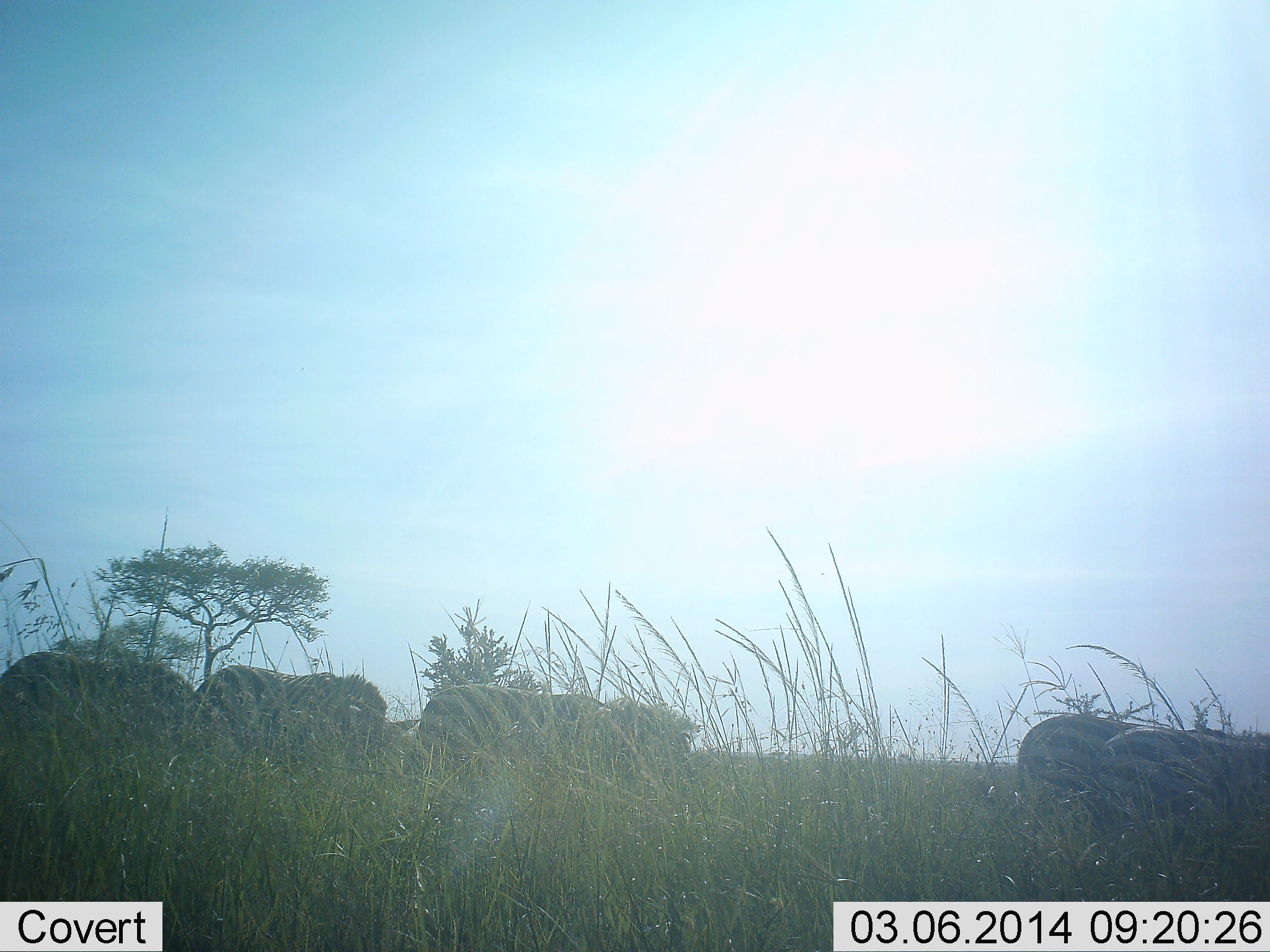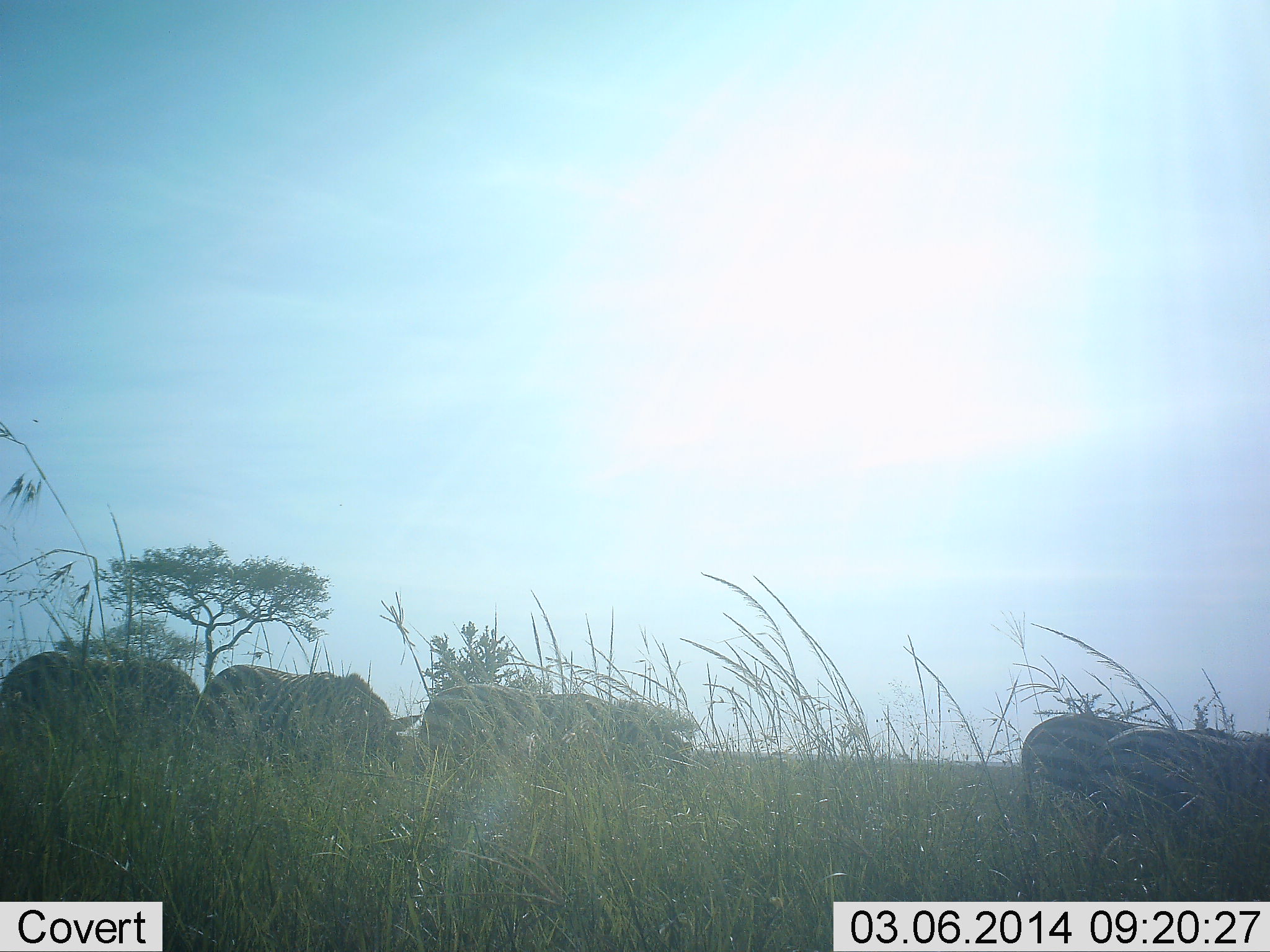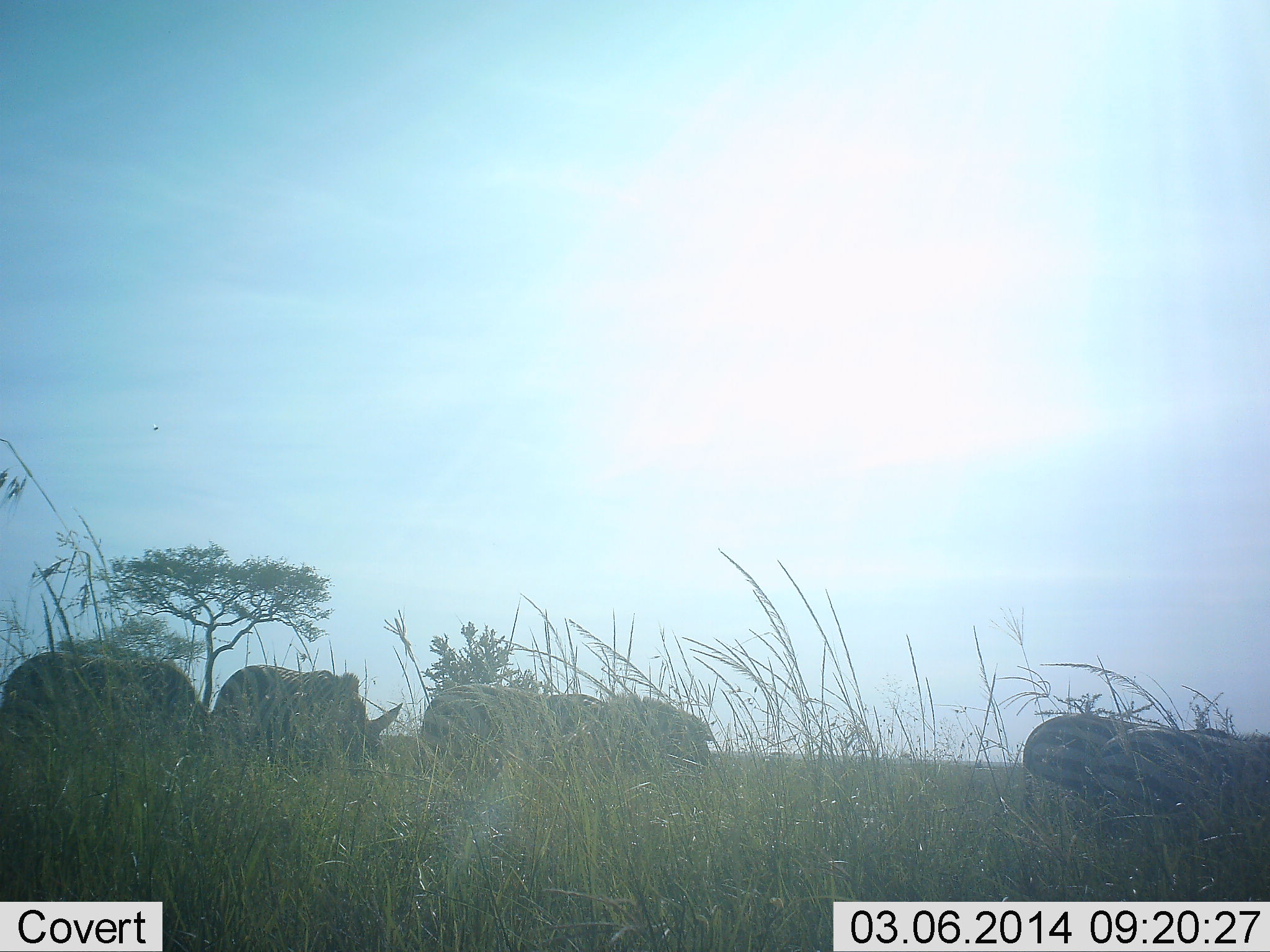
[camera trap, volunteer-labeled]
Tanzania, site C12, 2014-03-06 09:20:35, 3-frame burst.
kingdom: Animalia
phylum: Chordata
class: Mammalia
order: Perissodactyla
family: Equidae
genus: Equus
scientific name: Equus quagga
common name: plains zebra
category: zebra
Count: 7.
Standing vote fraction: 0%.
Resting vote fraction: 0%.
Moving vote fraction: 0%.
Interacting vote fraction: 0%.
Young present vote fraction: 0%.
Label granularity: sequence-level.